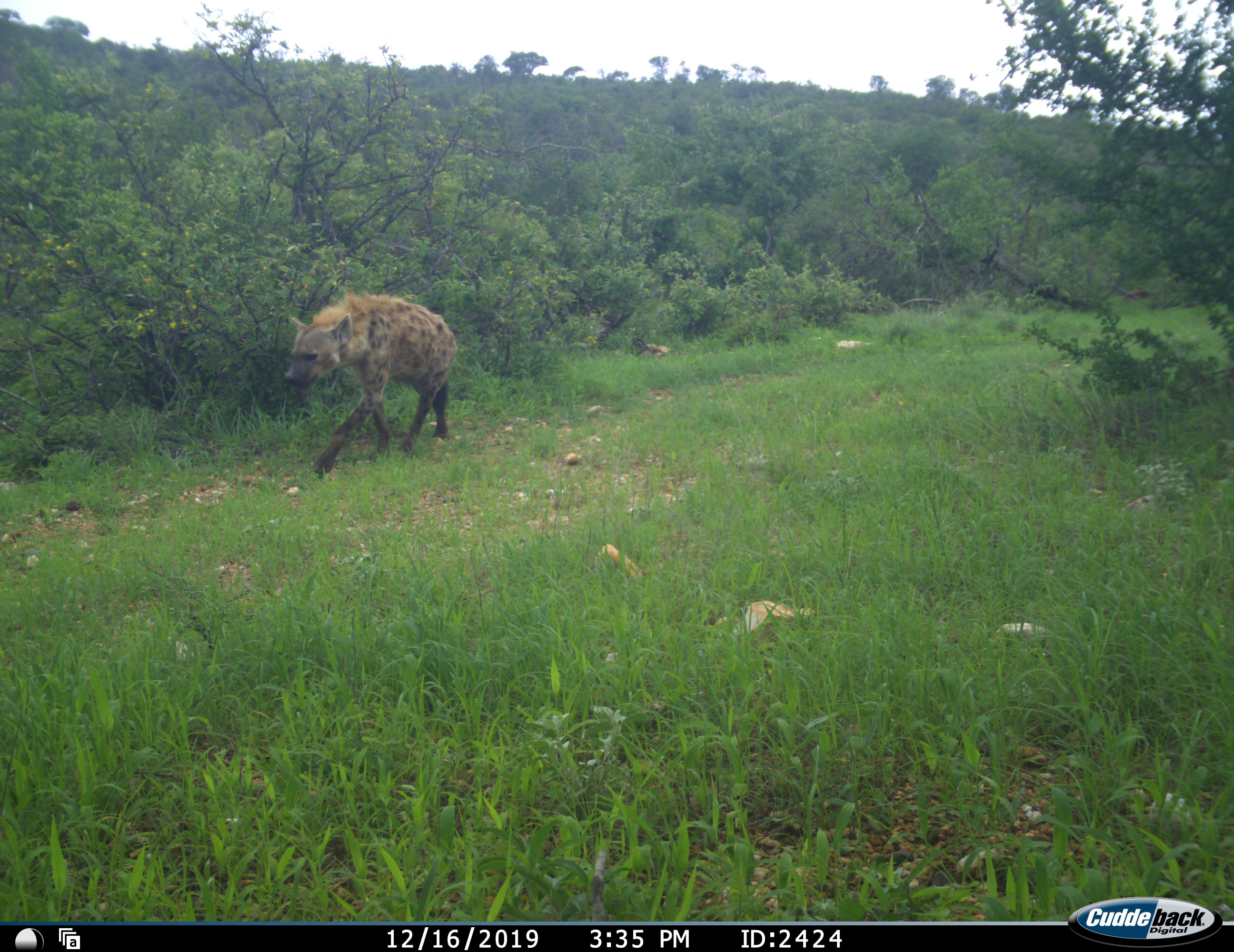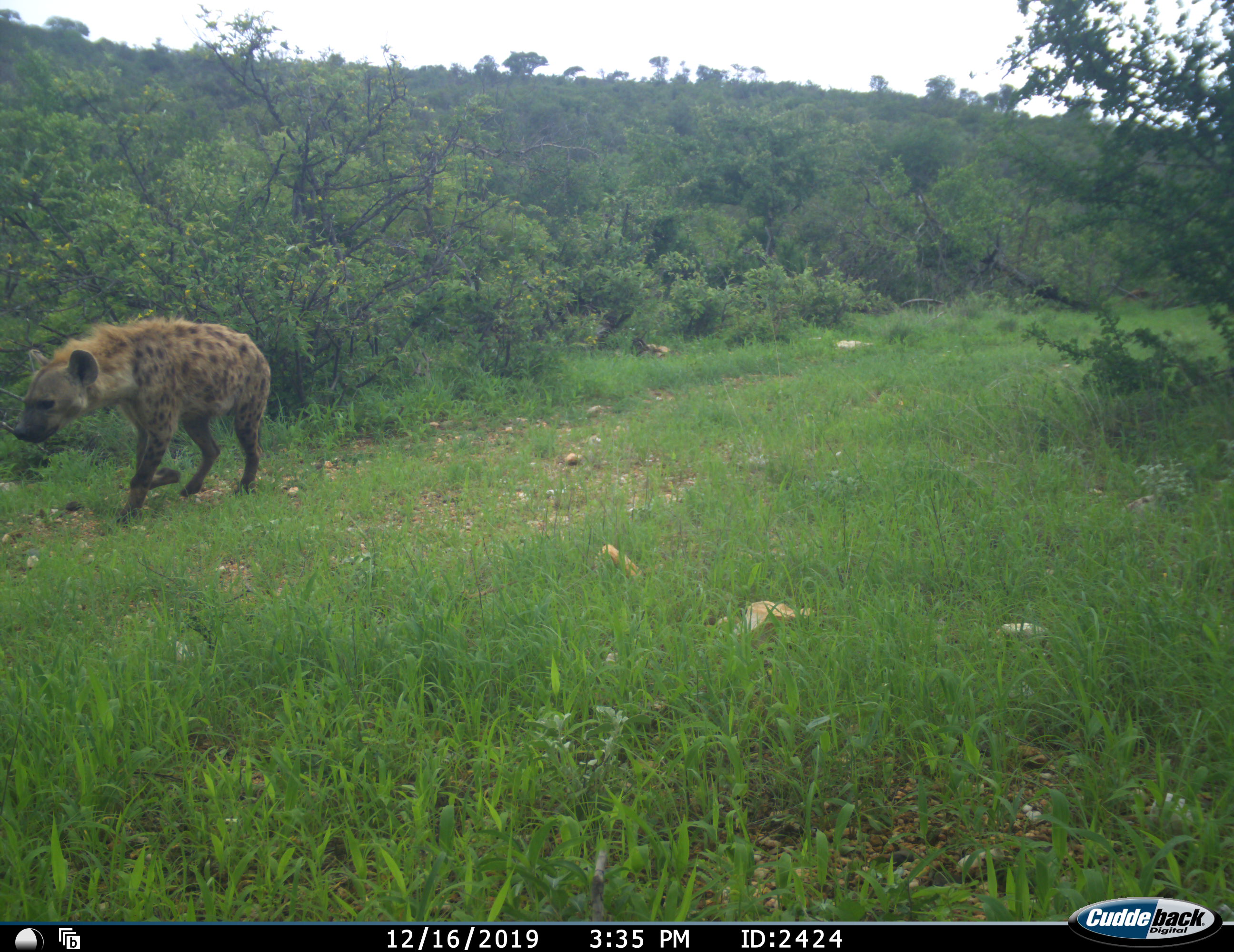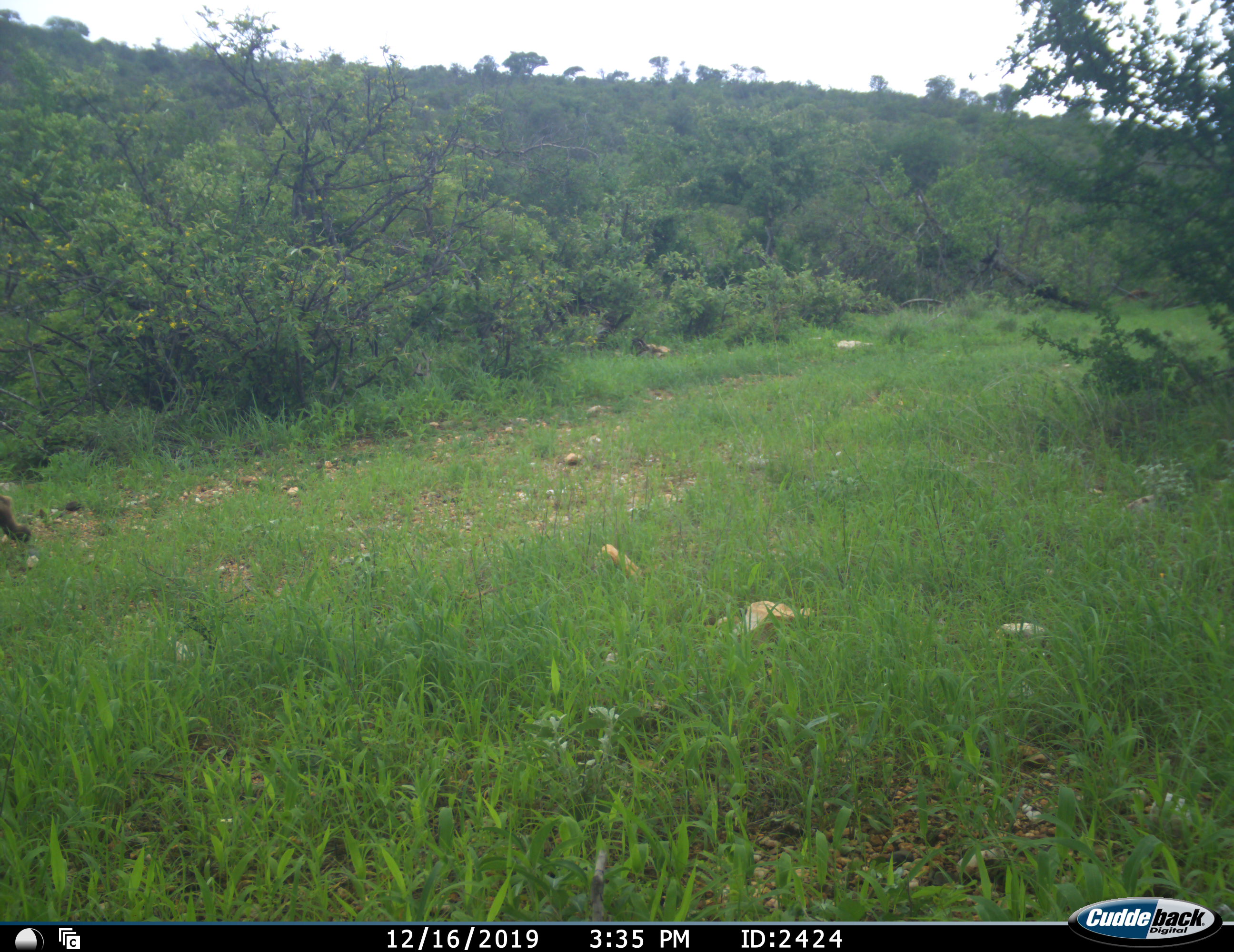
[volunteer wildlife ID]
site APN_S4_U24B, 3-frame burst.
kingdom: Animalia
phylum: Chordata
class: Mammalia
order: Carnivora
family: Hyaenidae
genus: Crocuta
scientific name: Crocuta crocuta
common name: spotted hyena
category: hyenaspotted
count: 1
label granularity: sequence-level